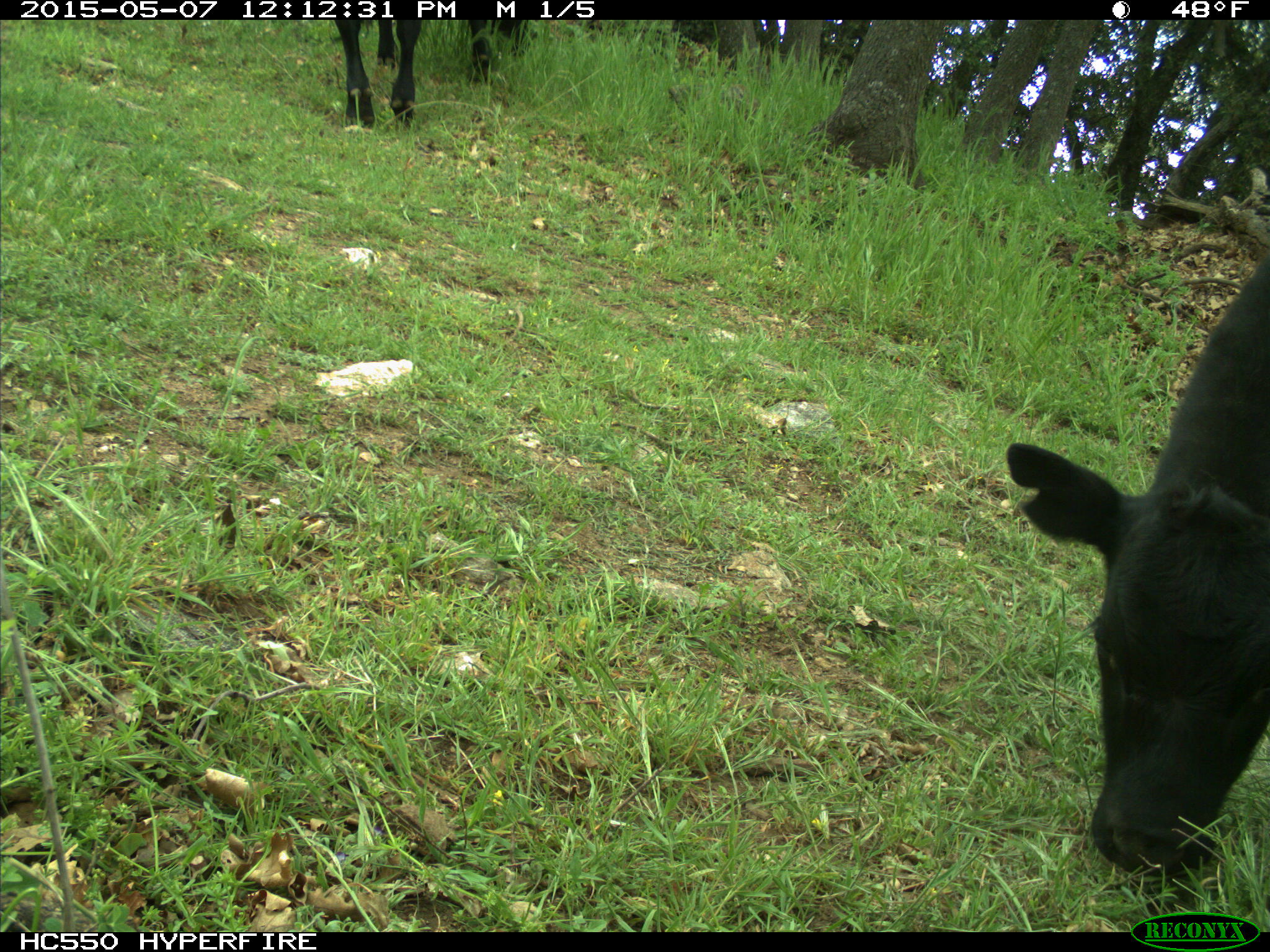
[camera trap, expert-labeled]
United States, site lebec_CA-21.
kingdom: Animalia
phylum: Chordata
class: Mammalia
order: Artiodactyla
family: Bovidae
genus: Bos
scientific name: Bos taurus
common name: domestic cow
Bos taurus (domestic cow).